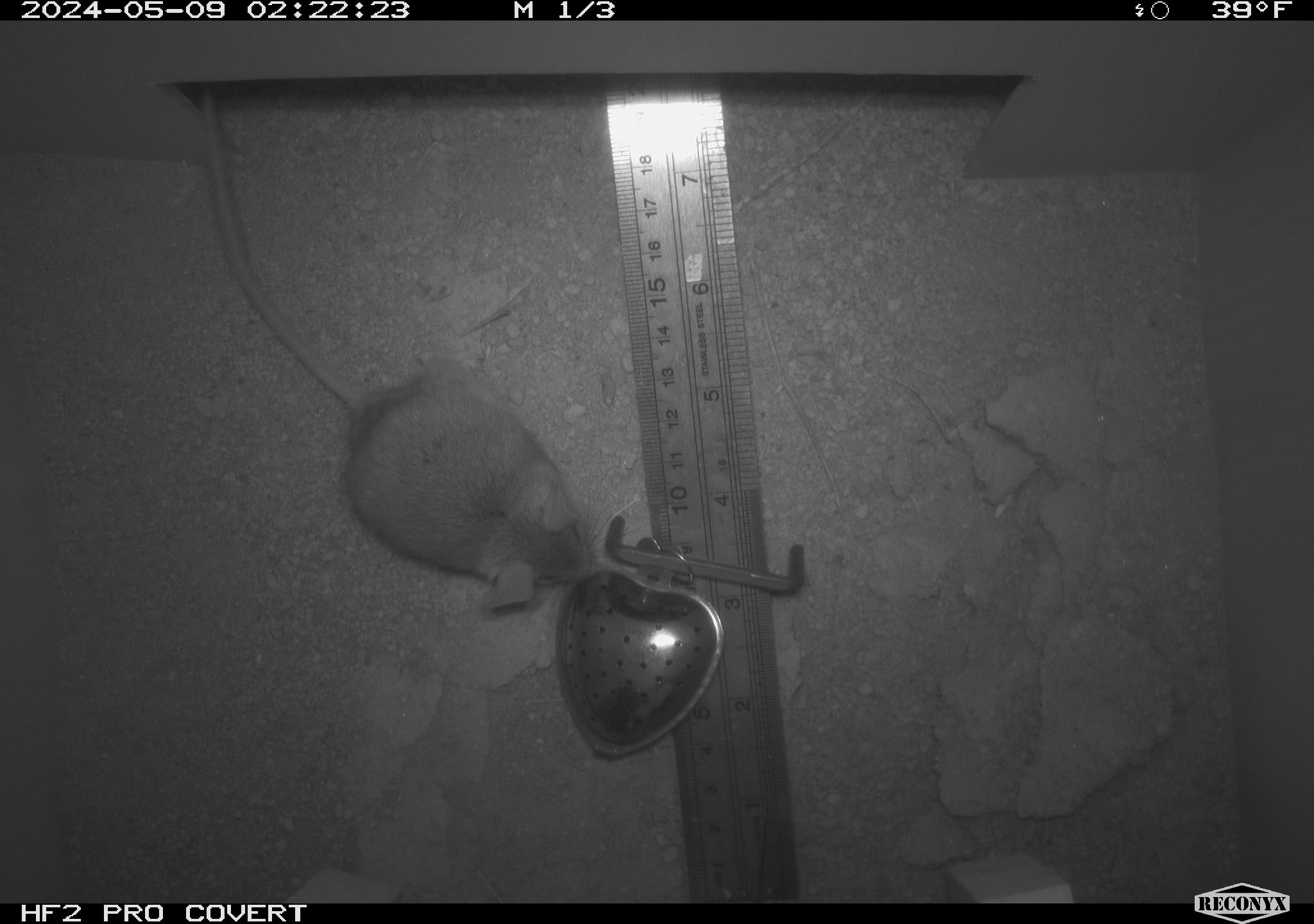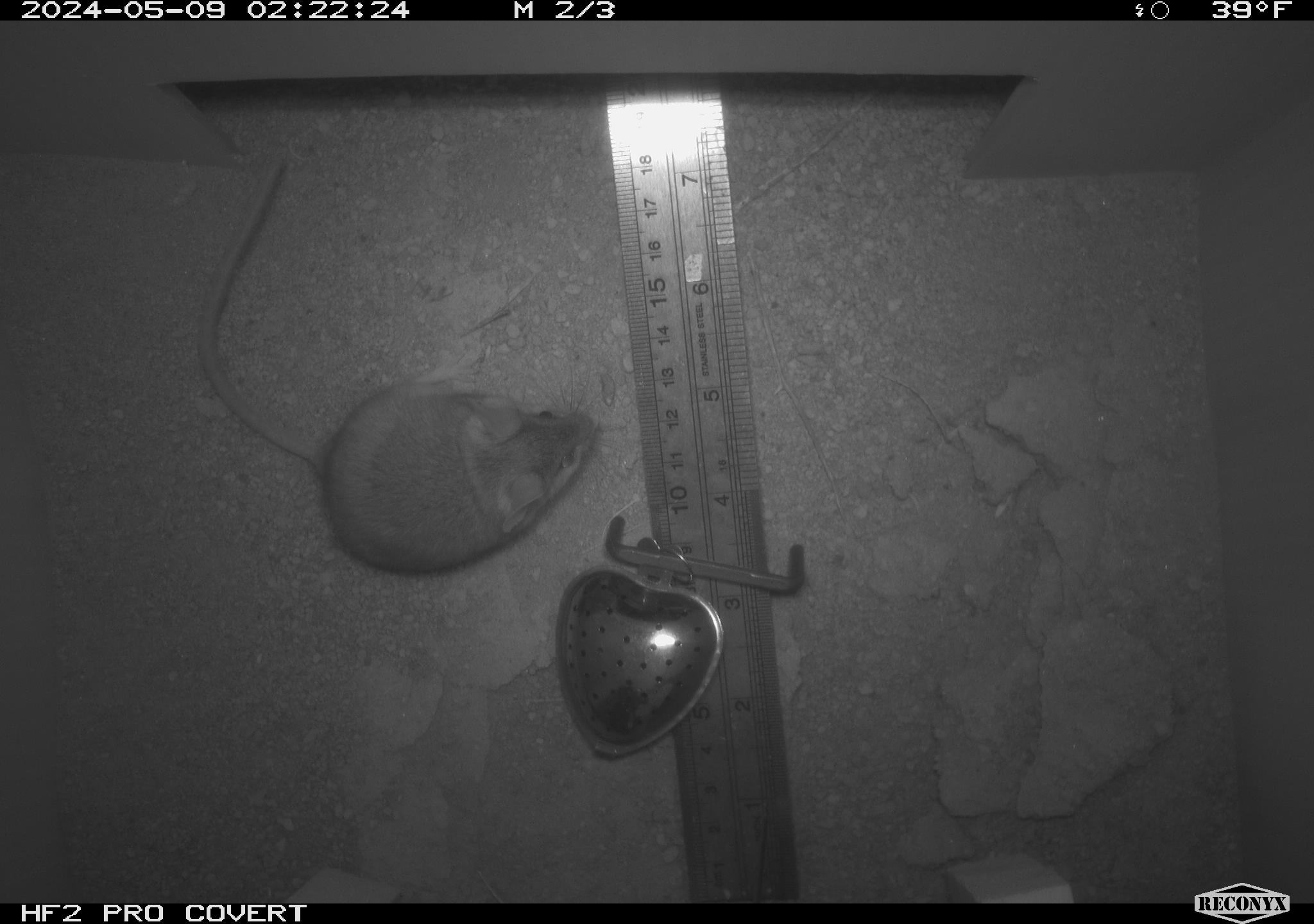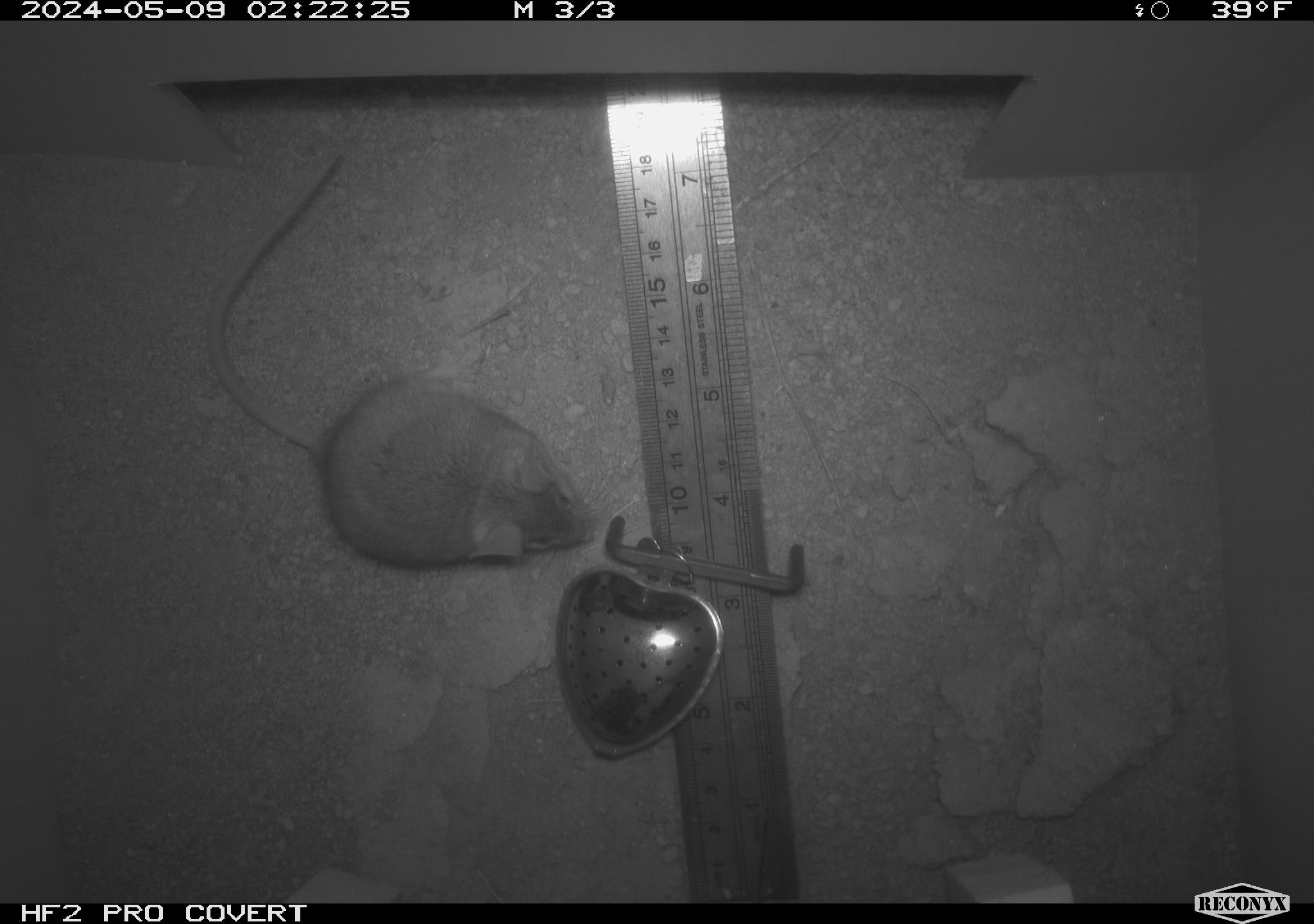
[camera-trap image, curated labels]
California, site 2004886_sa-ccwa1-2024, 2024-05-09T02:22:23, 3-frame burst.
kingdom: Animalia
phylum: Chordata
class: Mammalia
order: Rodentia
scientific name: Rodentia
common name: mouse species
Mouse species (Rodentia).